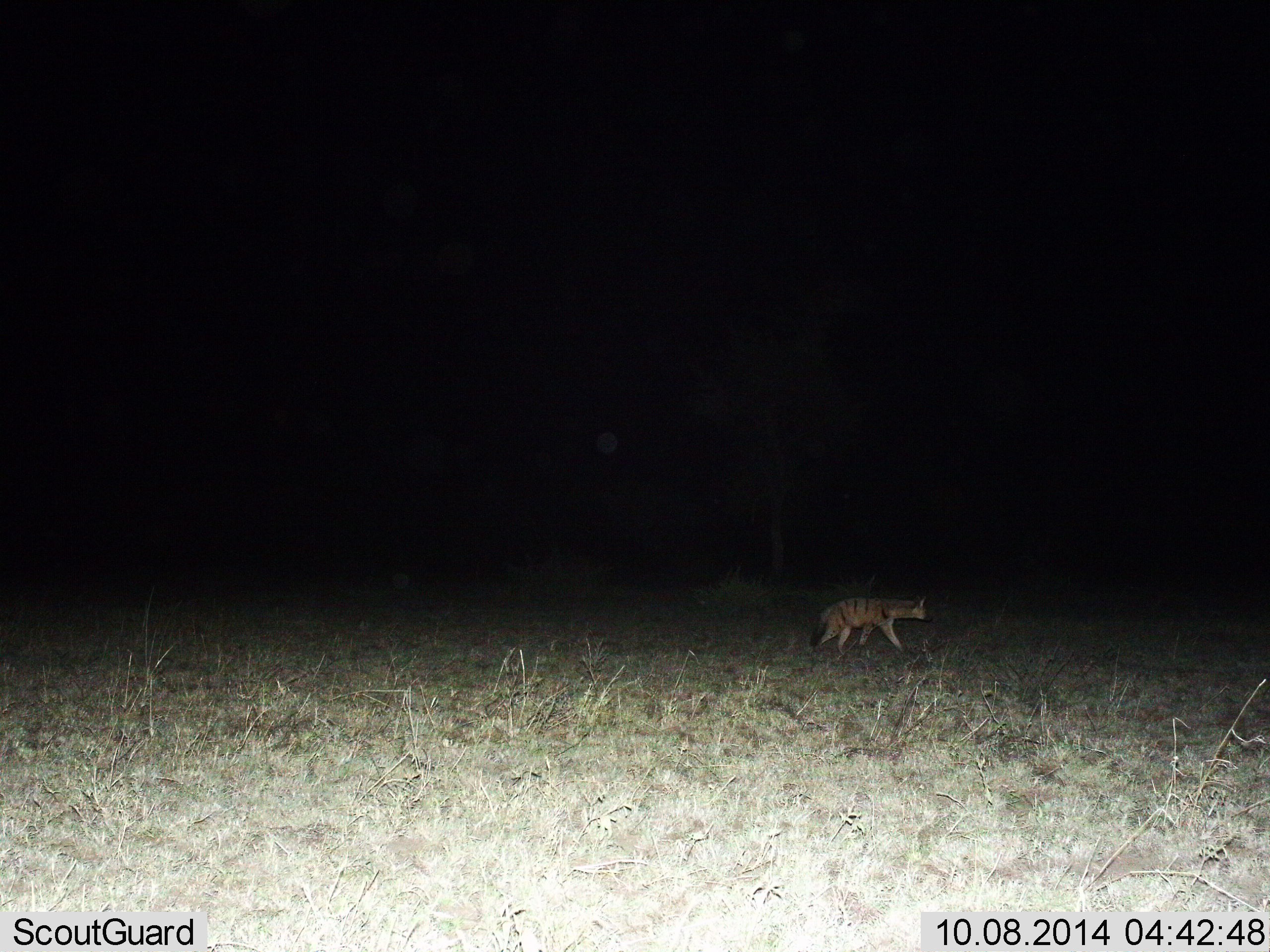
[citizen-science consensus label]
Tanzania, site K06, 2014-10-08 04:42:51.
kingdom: Animalia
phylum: Chordata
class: Mammalia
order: Carnivora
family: Hyaenidae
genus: Proteles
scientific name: Proteles cristatus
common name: aardwolf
Aardwolf (Proteles cristatus), count 1. Behavior (volunteer vote fractions): standing 10%, resting 0%, moving 90%, interacting 0%. Young present (vote fraction): 0%. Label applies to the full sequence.